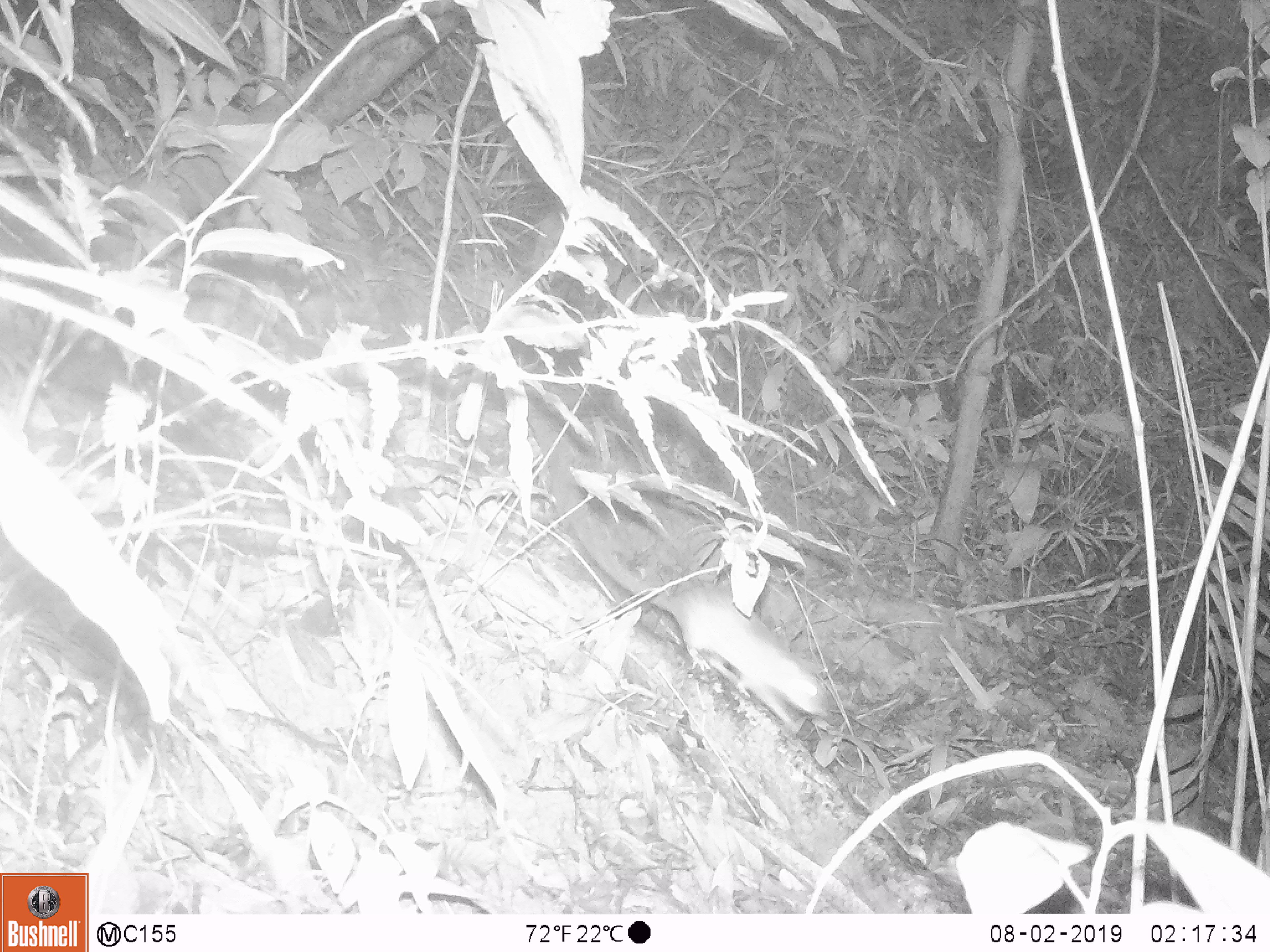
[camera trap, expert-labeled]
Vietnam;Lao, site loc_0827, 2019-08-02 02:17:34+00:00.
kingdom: Animalia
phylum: Chordata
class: Mammalia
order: Rodentia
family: Muridae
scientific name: Muridae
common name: old-world mice and rats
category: unidentified murid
Unidentified murid (old-world mice and rats) (Muridae). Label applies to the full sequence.